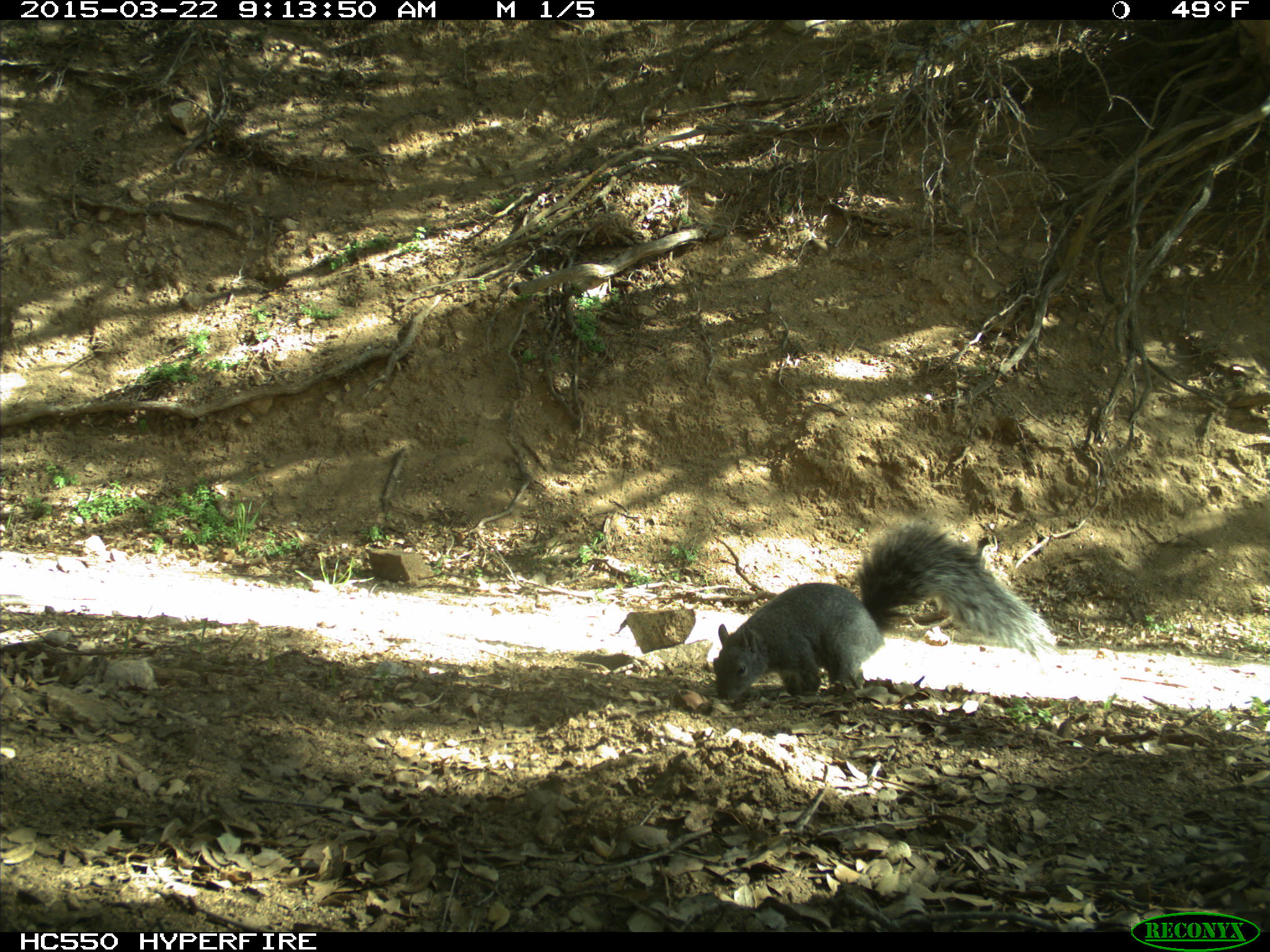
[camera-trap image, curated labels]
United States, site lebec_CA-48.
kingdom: Animalia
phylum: Chordata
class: Mammalia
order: Rodentia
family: Sciuridae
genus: Sciurus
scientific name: Sciurus carolinensis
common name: eastern gray squirrel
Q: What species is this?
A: Sciurus carolinensis (eastern gray squirrel).